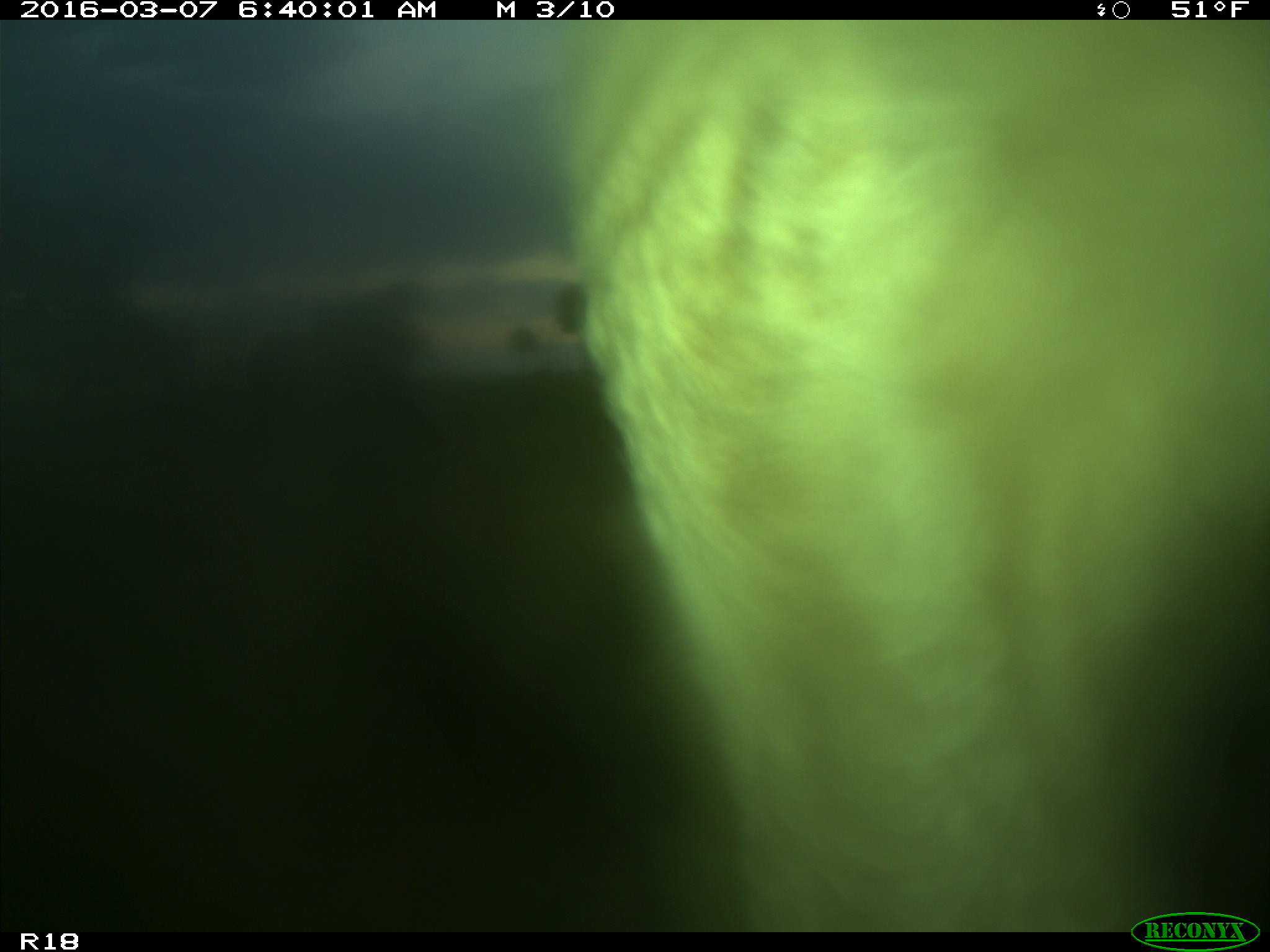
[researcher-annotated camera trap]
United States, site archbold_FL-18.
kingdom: Animalia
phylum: Chordata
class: Mammalia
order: Artiodactyla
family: Bovidae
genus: Bos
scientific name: Bos taurus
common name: domestic cow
Bos taurus (domestic cow).